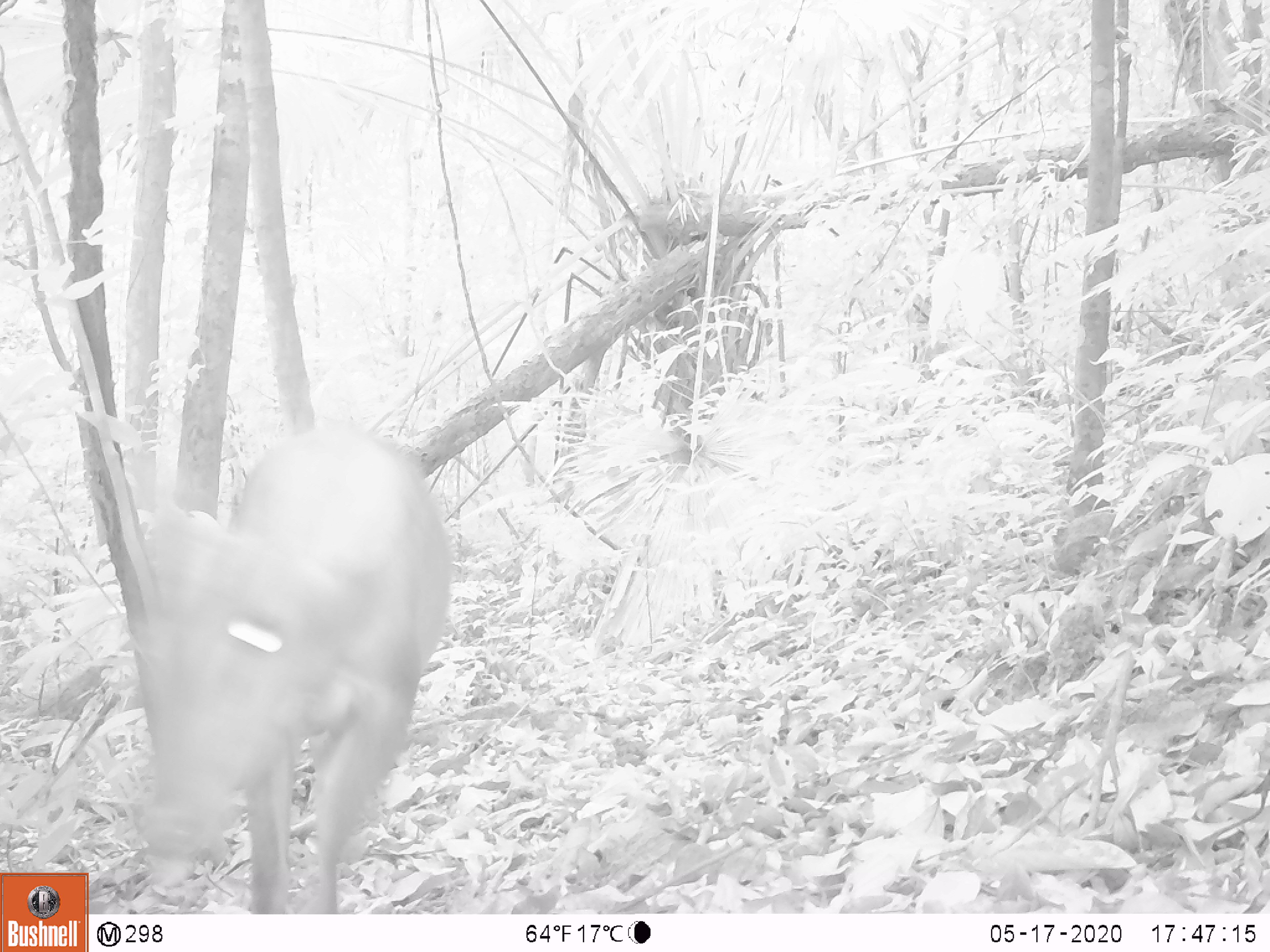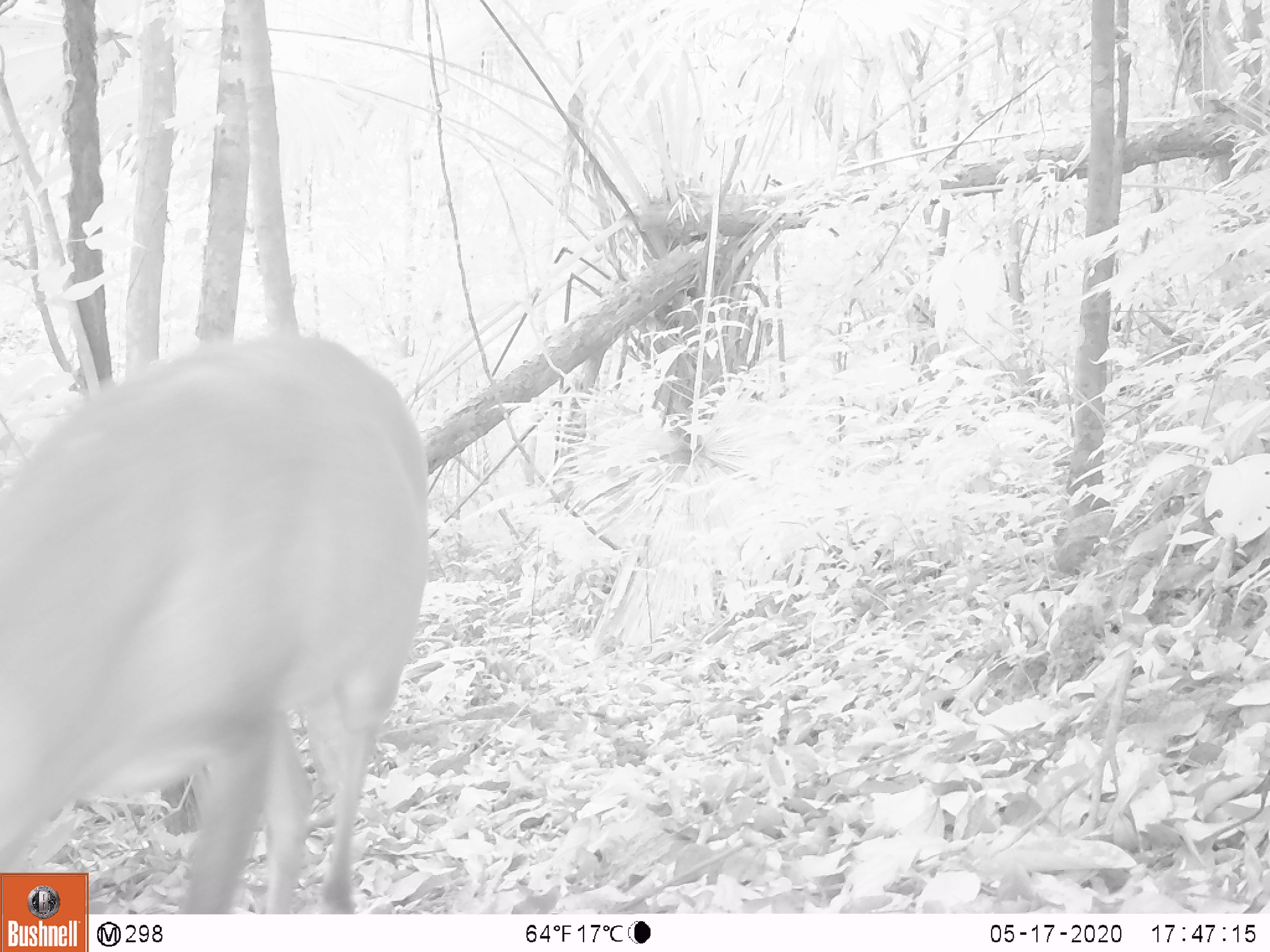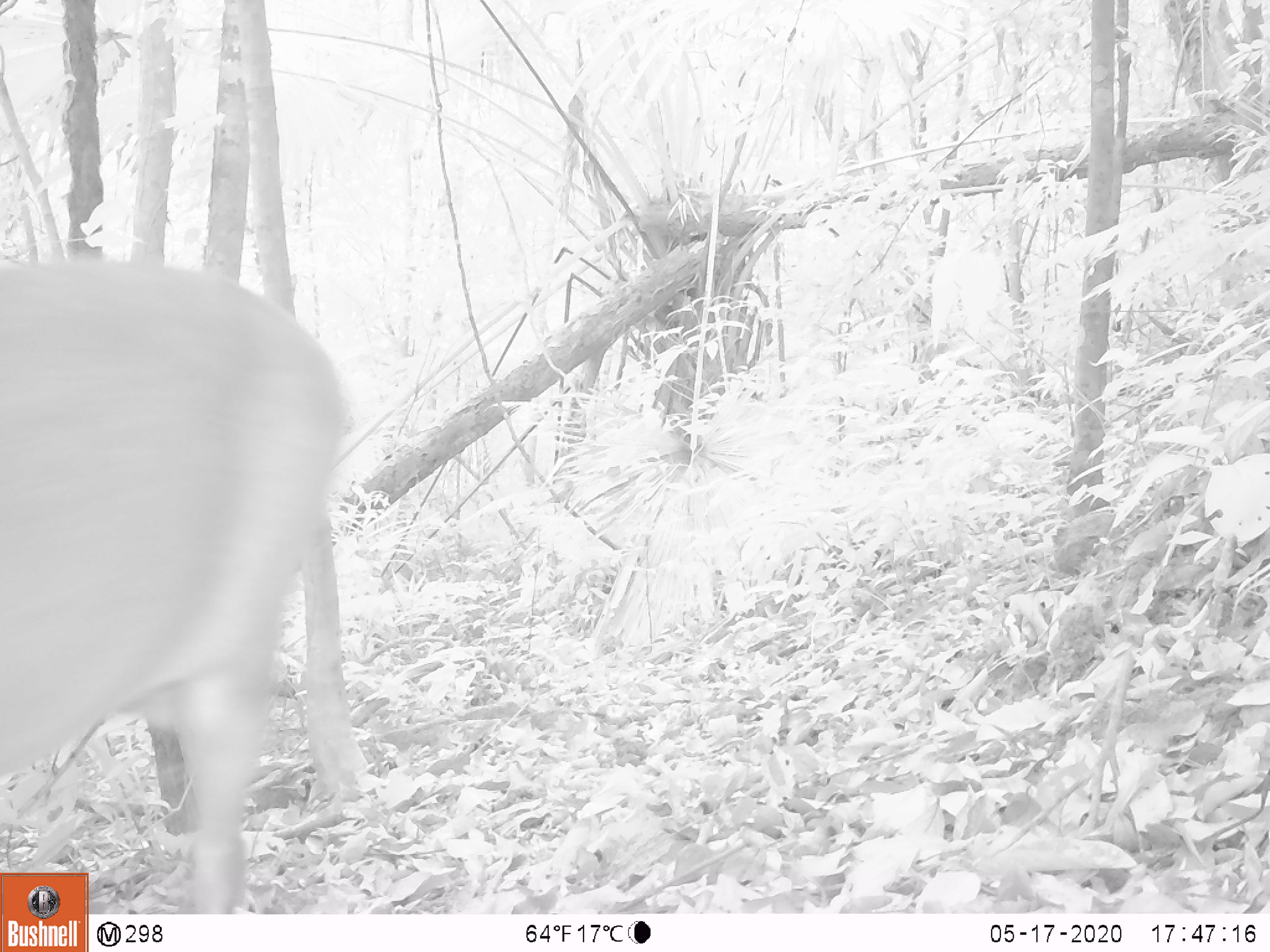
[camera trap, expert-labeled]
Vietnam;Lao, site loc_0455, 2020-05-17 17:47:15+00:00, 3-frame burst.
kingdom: Animalia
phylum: Chordata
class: Mammalia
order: Artiodactyla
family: Cervidae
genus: Muntiacus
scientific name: Muntiacus vuquangensis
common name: large-antlered muntjac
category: large antlered muntjac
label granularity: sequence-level